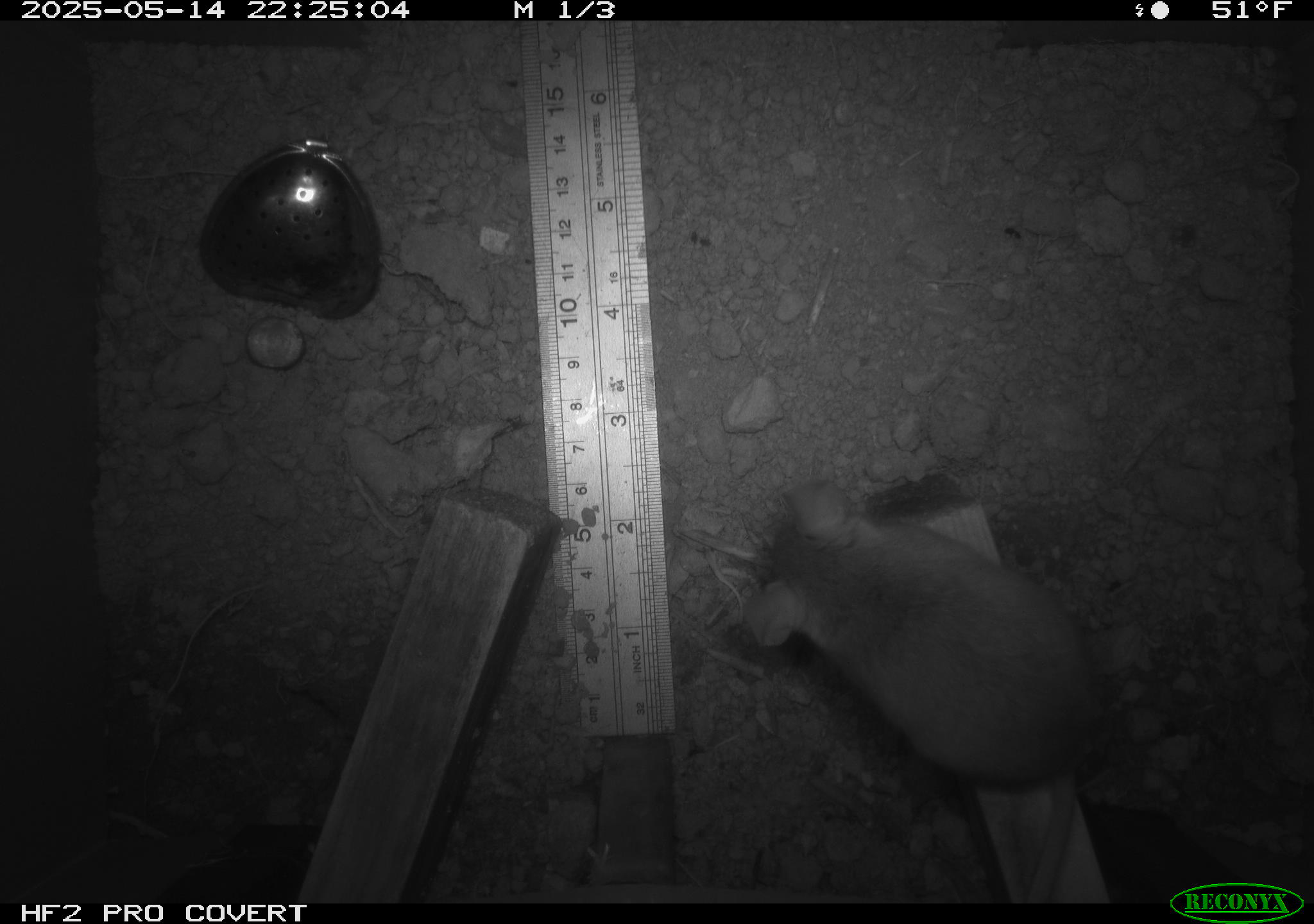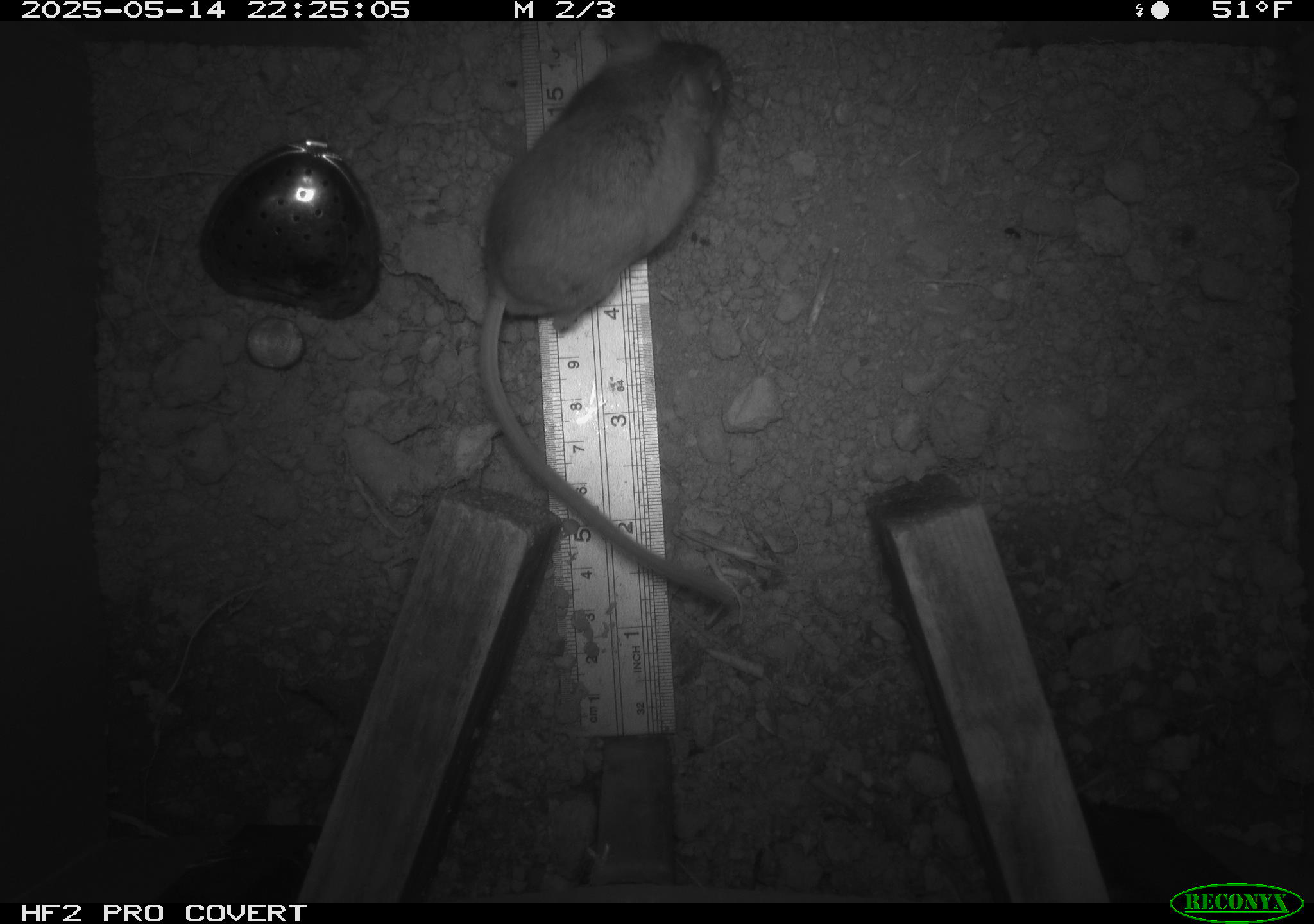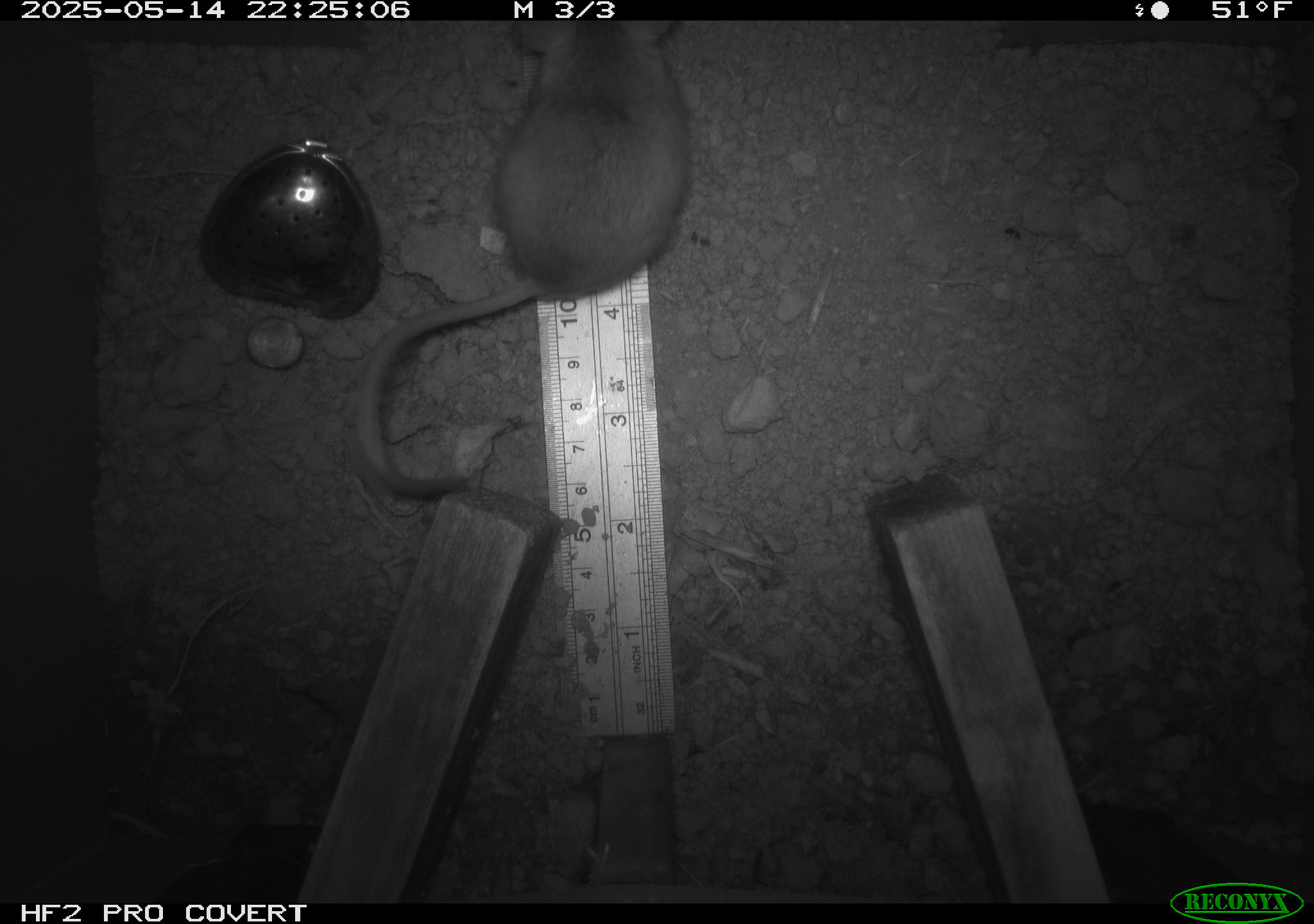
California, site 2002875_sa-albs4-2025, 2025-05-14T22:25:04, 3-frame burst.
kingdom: Animalia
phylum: Chordata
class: Mammalia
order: Rodentia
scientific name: Rodentia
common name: mouse species